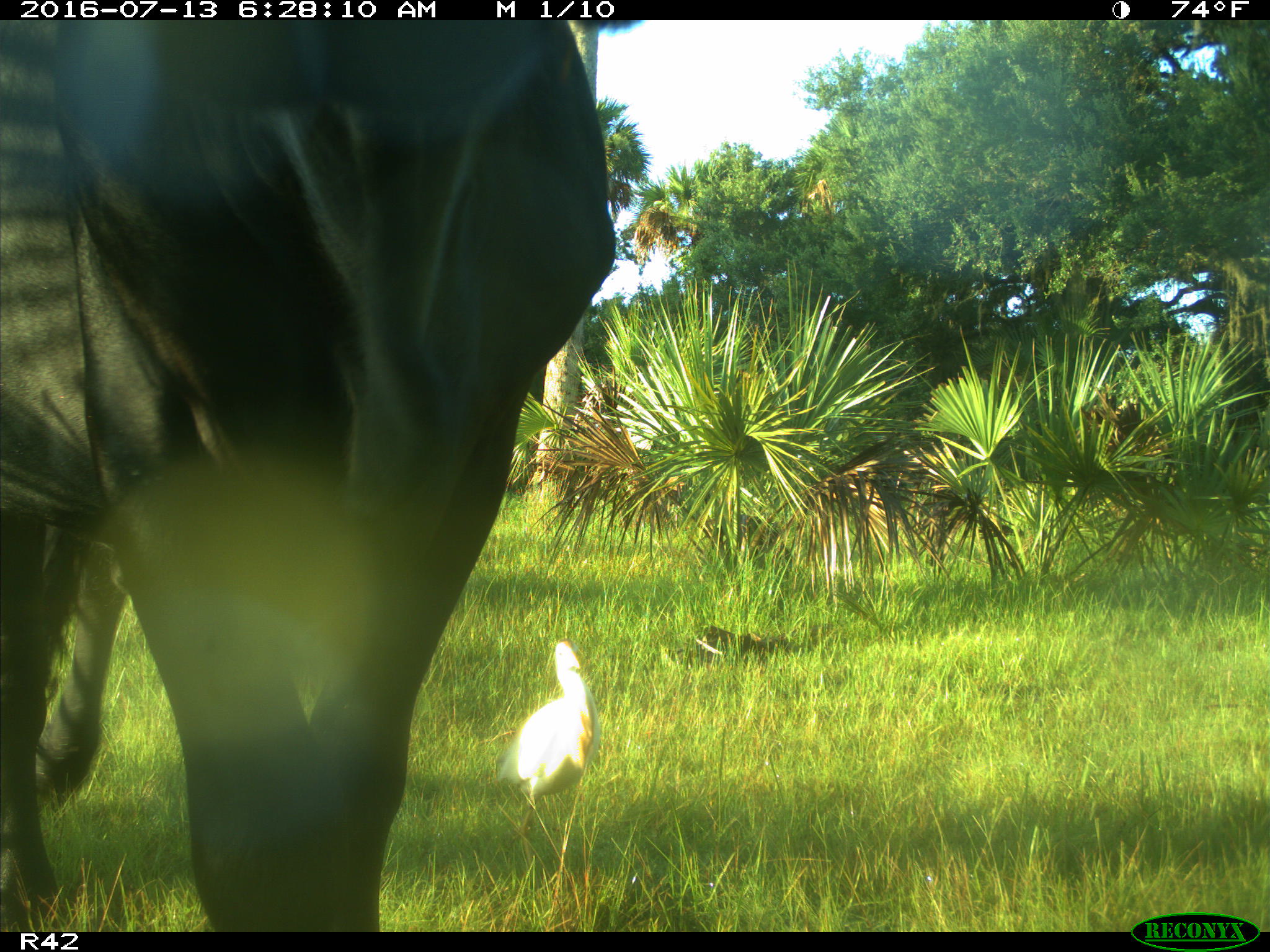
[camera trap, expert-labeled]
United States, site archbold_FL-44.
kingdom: Animalia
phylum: Chordata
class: Mammalia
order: Artiodactyla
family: Bovidae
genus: Bos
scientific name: Bos taurus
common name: domestic cow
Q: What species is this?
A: Bos taurus (domestic cow).